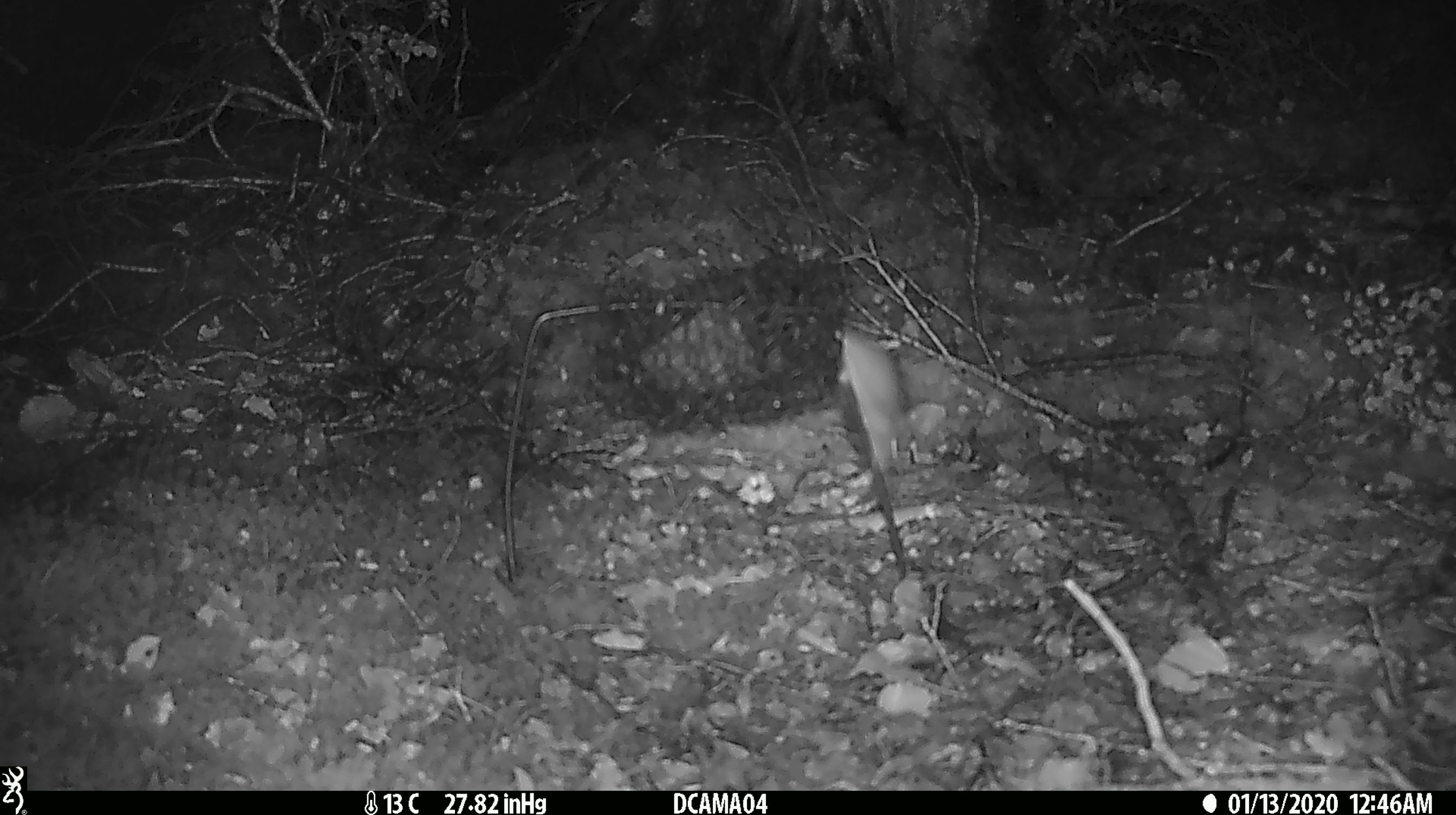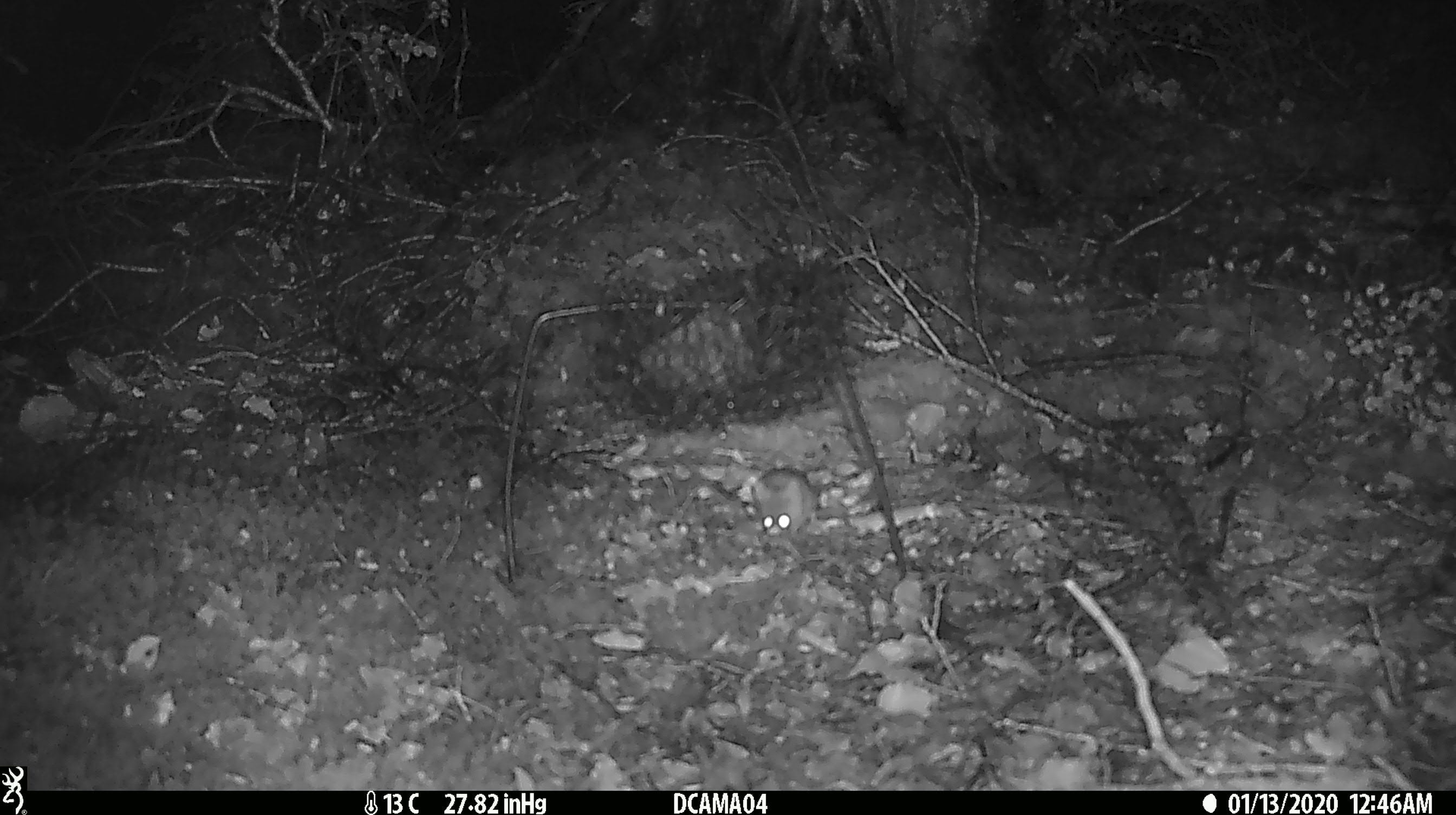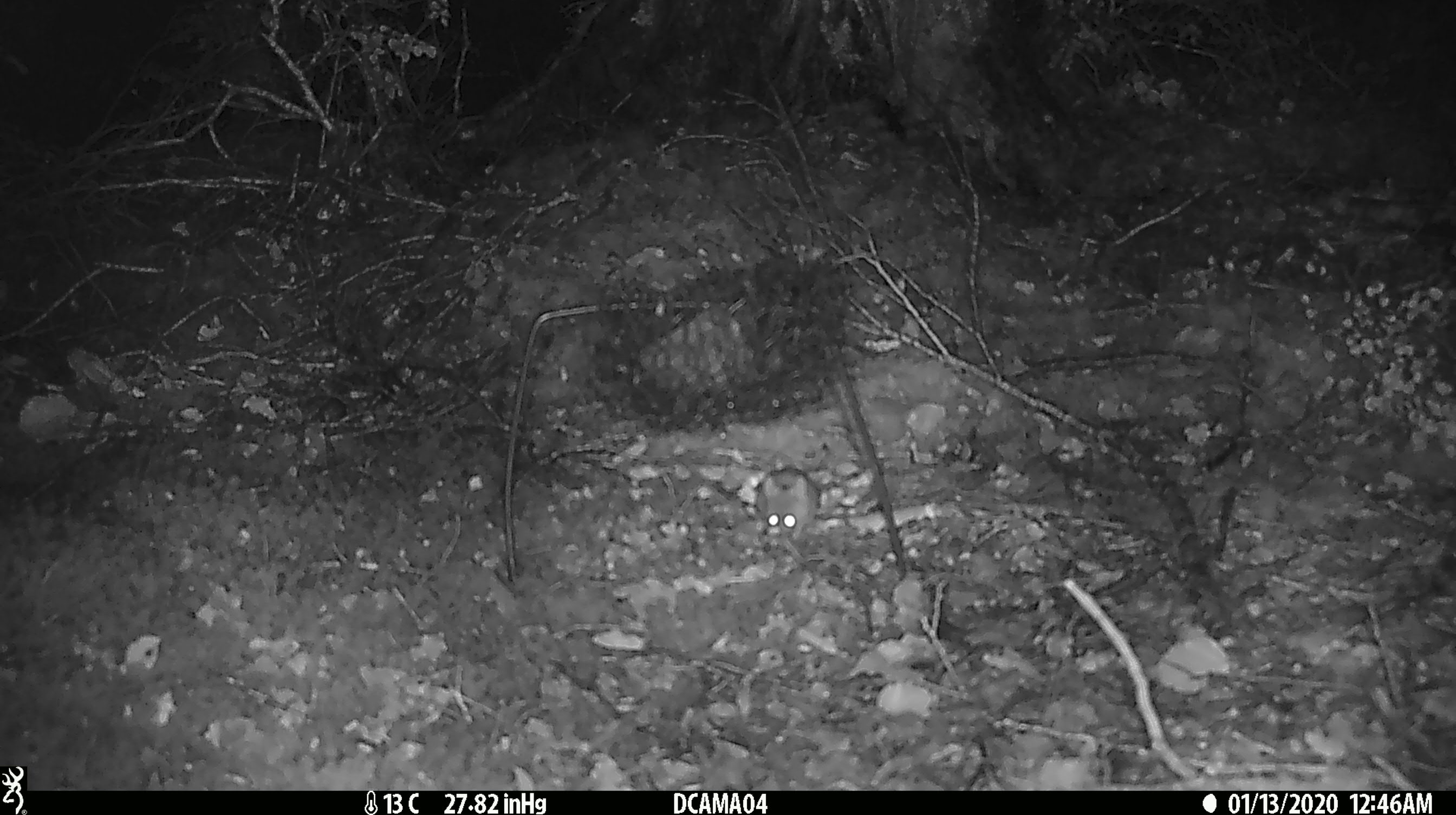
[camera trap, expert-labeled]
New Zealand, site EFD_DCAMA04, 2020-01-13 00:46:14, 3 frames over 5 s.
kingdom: Animalia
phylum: Chordata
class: Mammalia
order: Rodentia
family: Muridae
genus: Mus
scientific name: Mus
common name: mouse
Mouse (Mus).